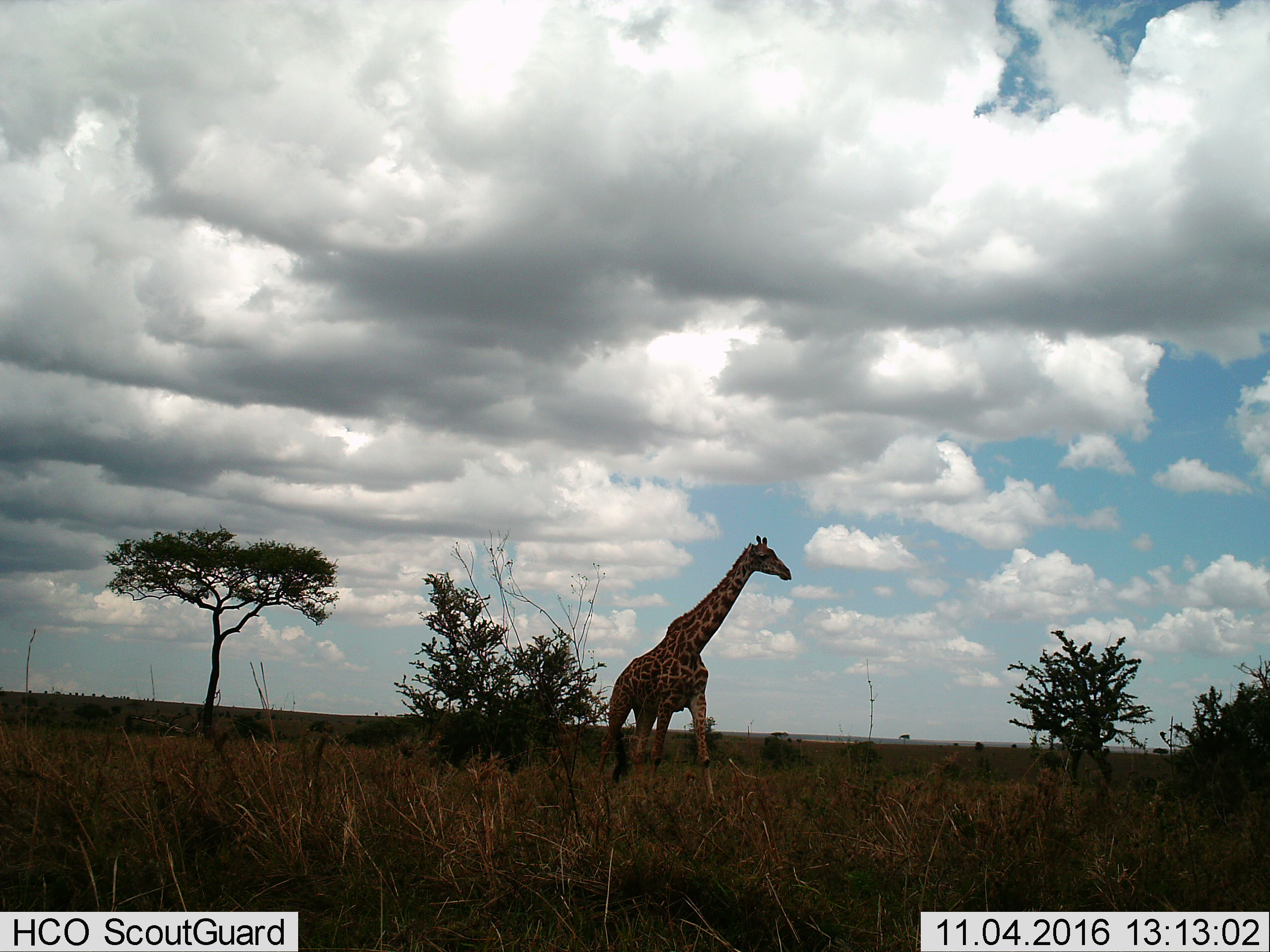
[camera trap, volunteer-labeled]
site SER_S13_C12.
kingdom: Animalia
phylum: Chordata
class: Mammalia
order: Artiodactyla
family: Giraffidae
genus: Giraffa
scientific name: Giraffa camelopardalis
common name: giraffe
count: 1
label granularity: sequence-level